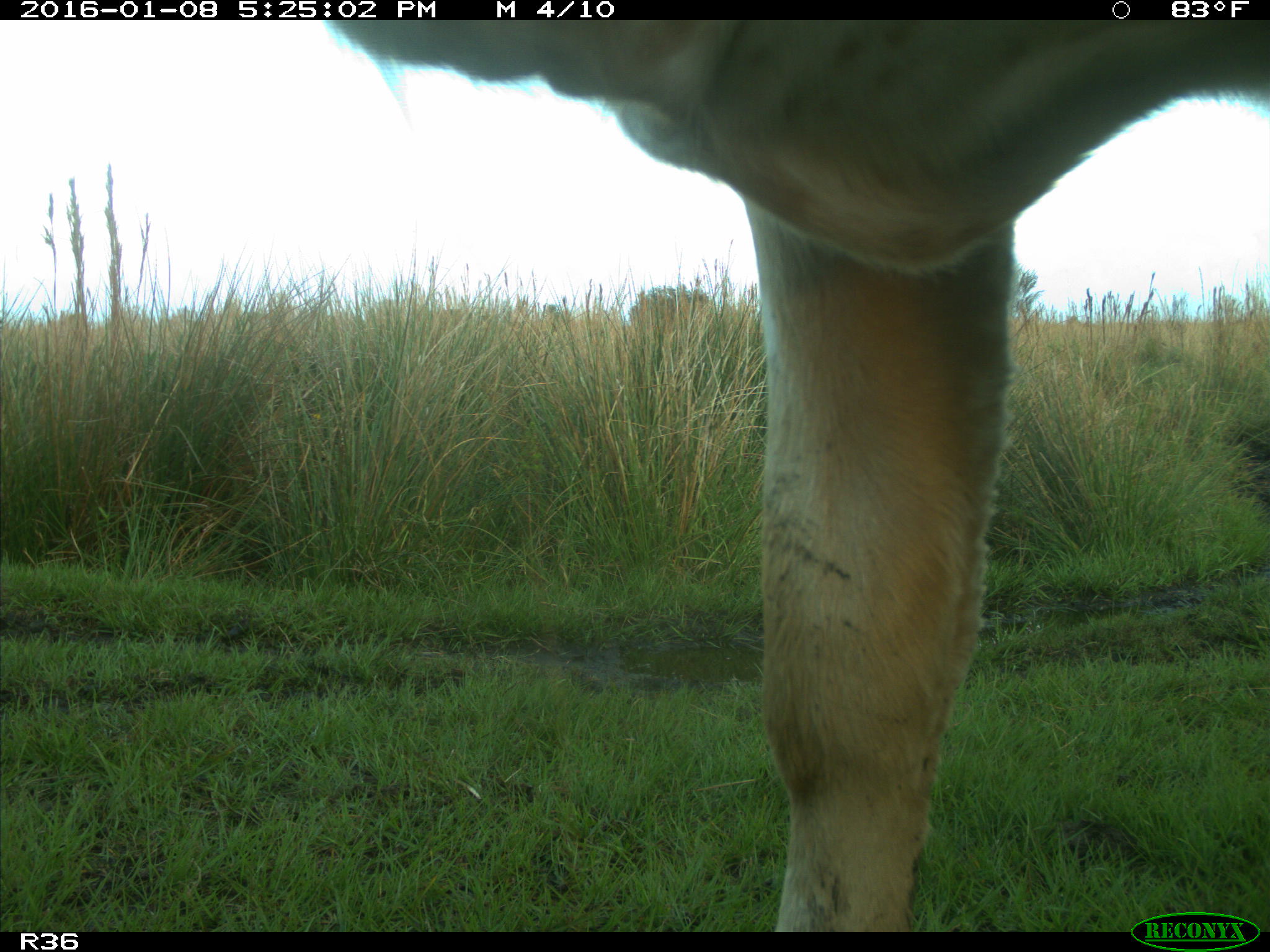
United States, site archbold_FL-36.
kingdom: Animalia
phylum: Chordata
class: Mammalia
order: Artiodactyla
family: Bovidae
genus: Bos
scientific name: Bos taurus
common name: domestic cow